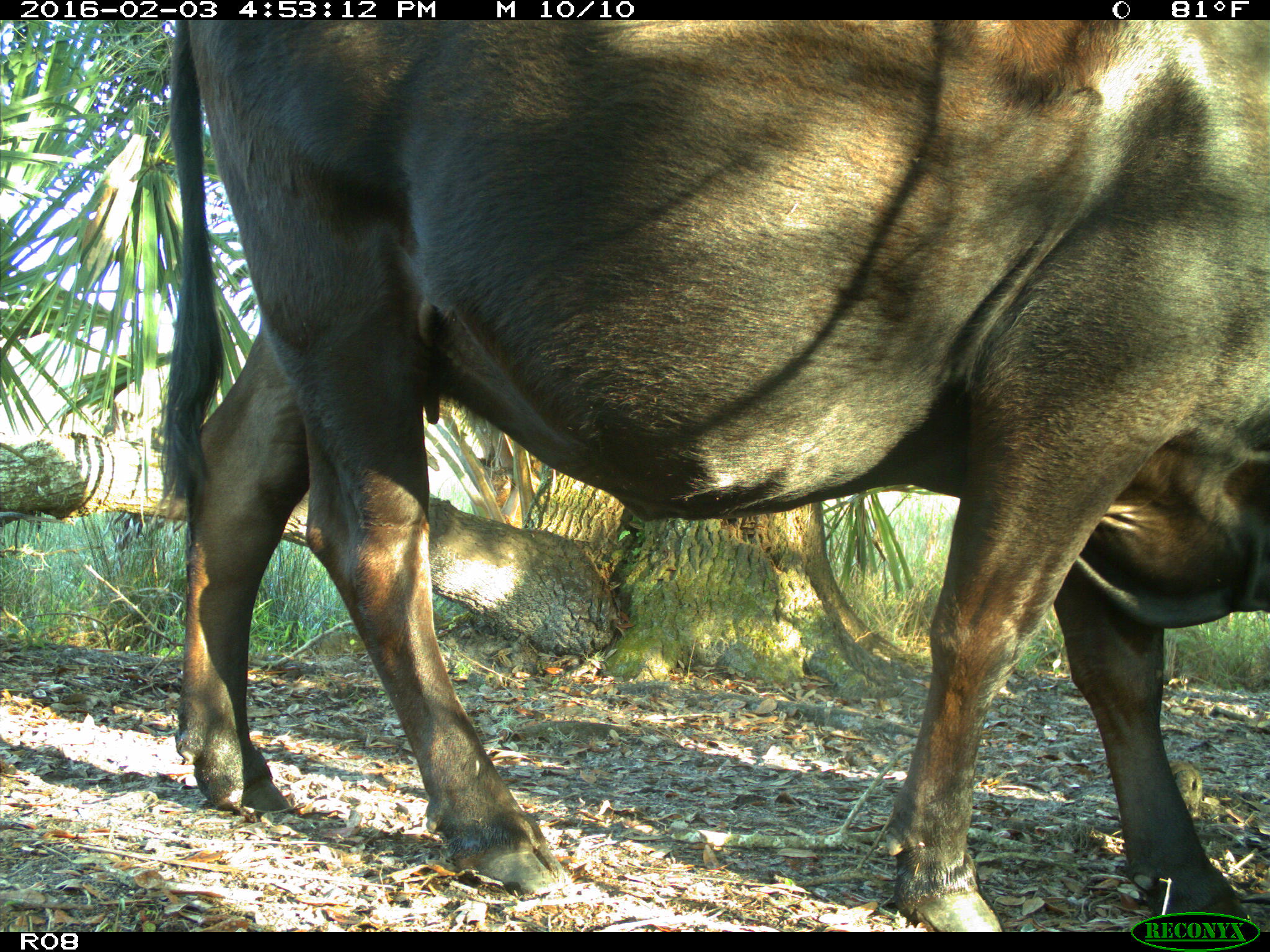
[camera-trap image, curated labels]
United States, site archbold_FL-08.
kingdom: Animalia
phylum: Chordata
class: Mammalia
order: Artiodactyla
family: Bovidae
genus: Bos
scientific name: Bos taurus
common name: domestic cow